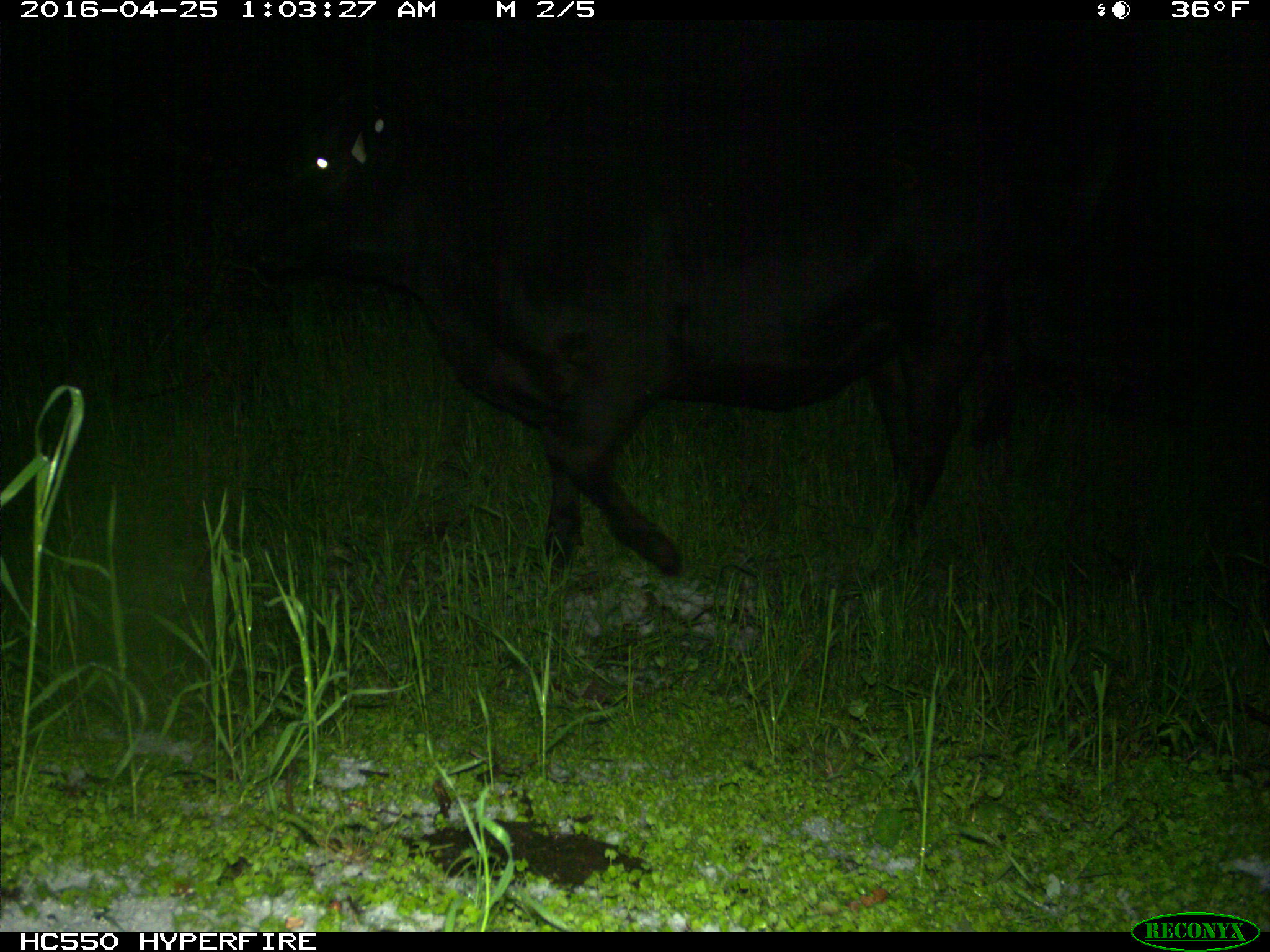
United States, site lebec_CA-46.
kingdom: Animalia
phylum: Chordata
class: Mammalia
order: Artiodactyla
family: Bovidae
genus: Bos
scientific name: Bos taurus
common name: domestic cow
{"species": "Bos taurus (domestic cow)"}